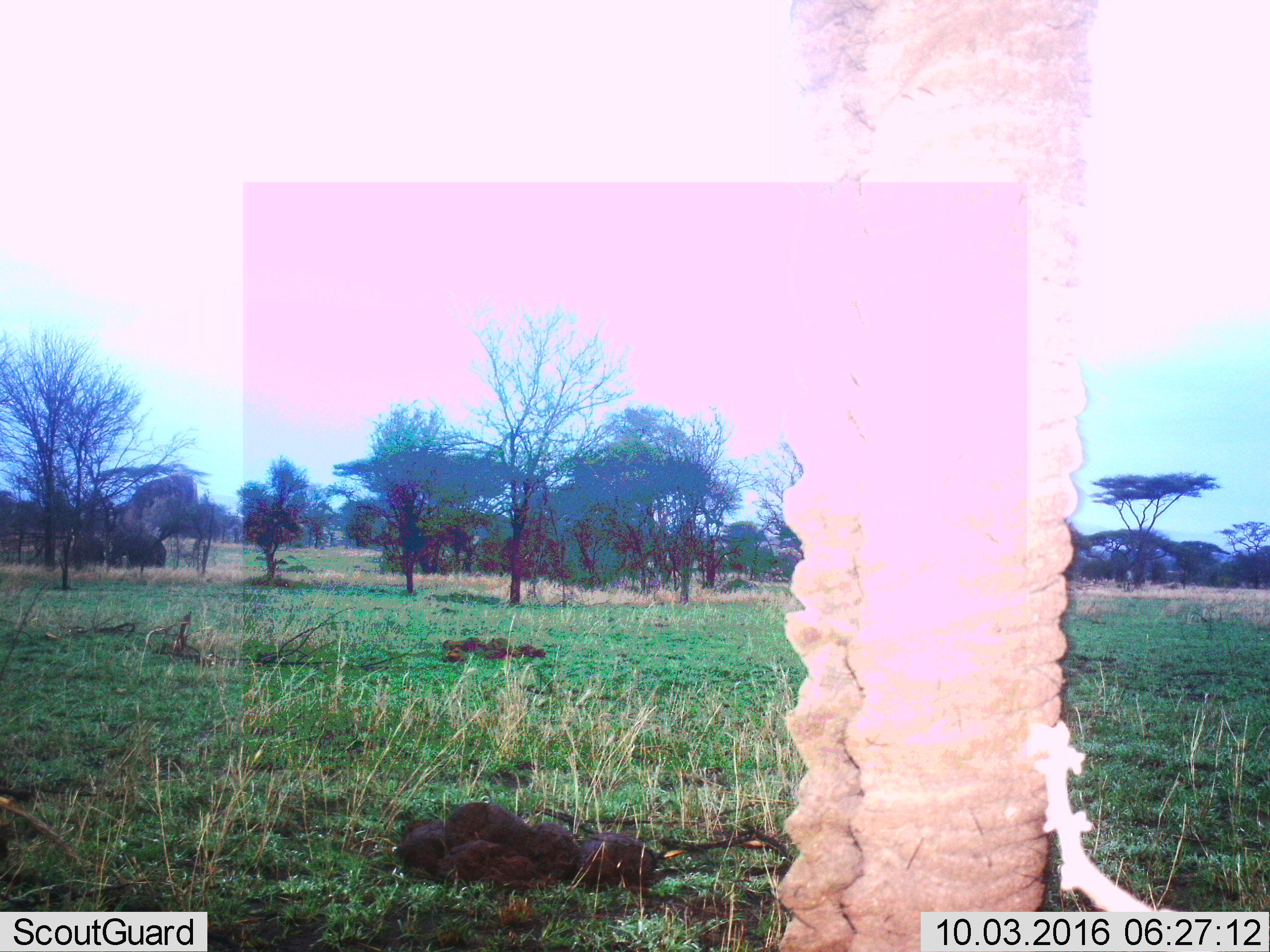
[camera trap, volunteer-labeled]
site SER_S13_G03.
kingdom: Animalia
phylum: Chordata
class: Mammalia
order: Proboscidea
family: Elephantidae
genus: Loxodonta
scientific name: Loxodonta africana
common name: african bush elephant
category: elephant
Elephant (african bush elephant) (Loxodonta africana), count 1. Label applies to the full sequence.